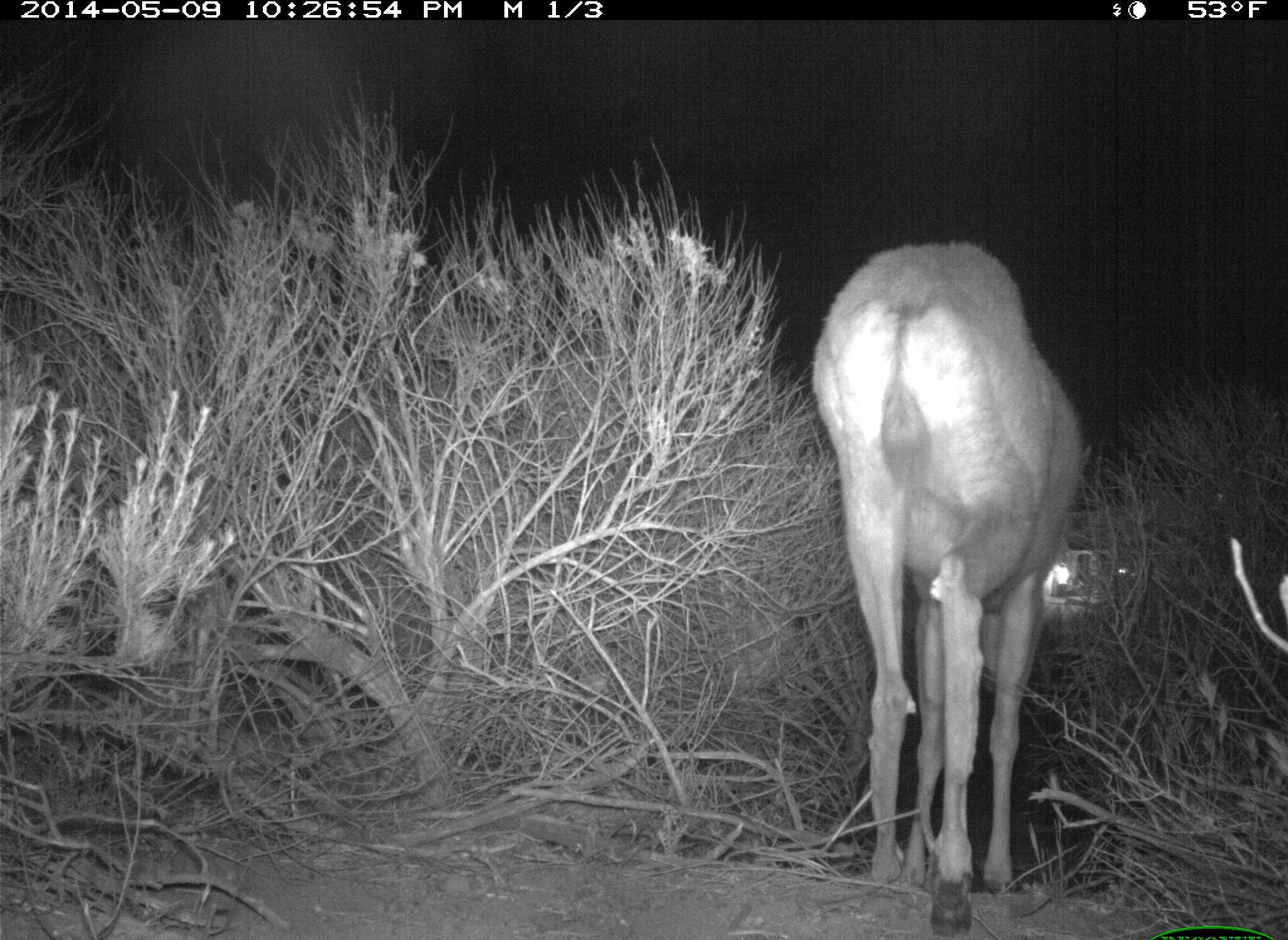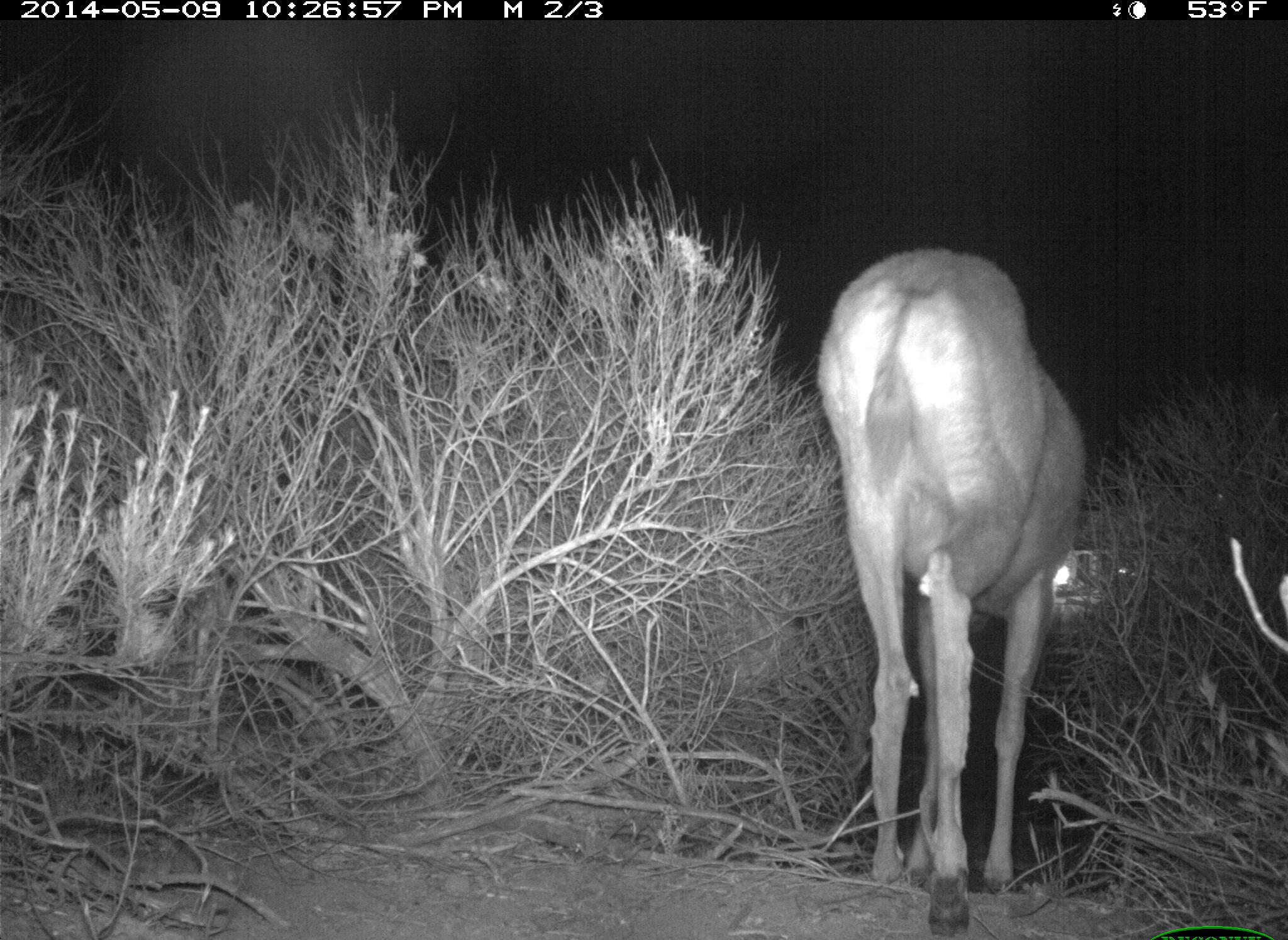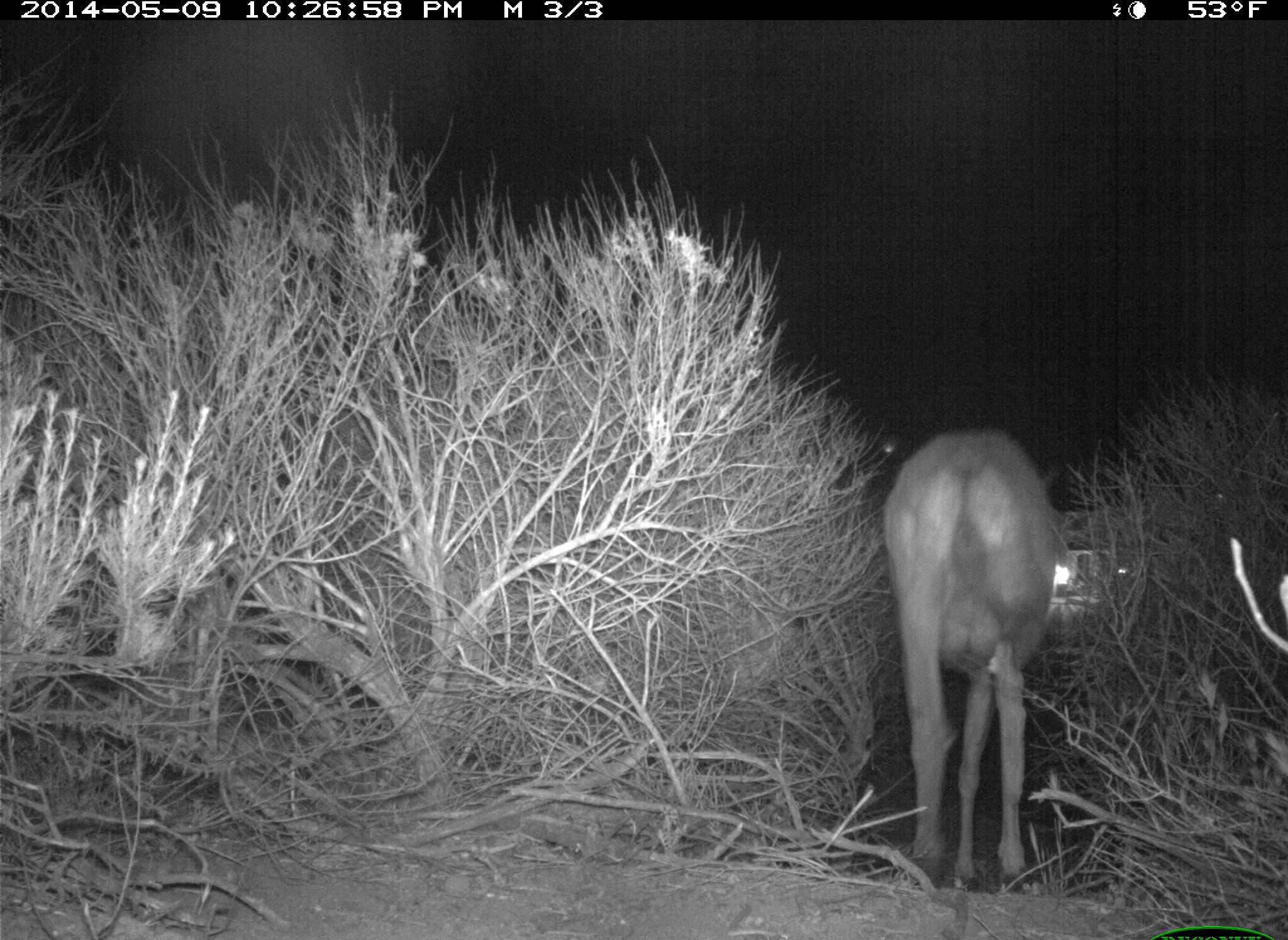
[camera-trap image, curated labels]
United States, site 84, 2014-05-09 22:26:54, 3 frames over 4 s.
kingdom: Animalia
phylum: Chordata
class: Mammalia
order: Artiodactyla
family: Cervidae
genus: Odocoileus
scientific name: Odocoileus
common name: deer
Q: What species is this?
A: Deer (Odocoileus).